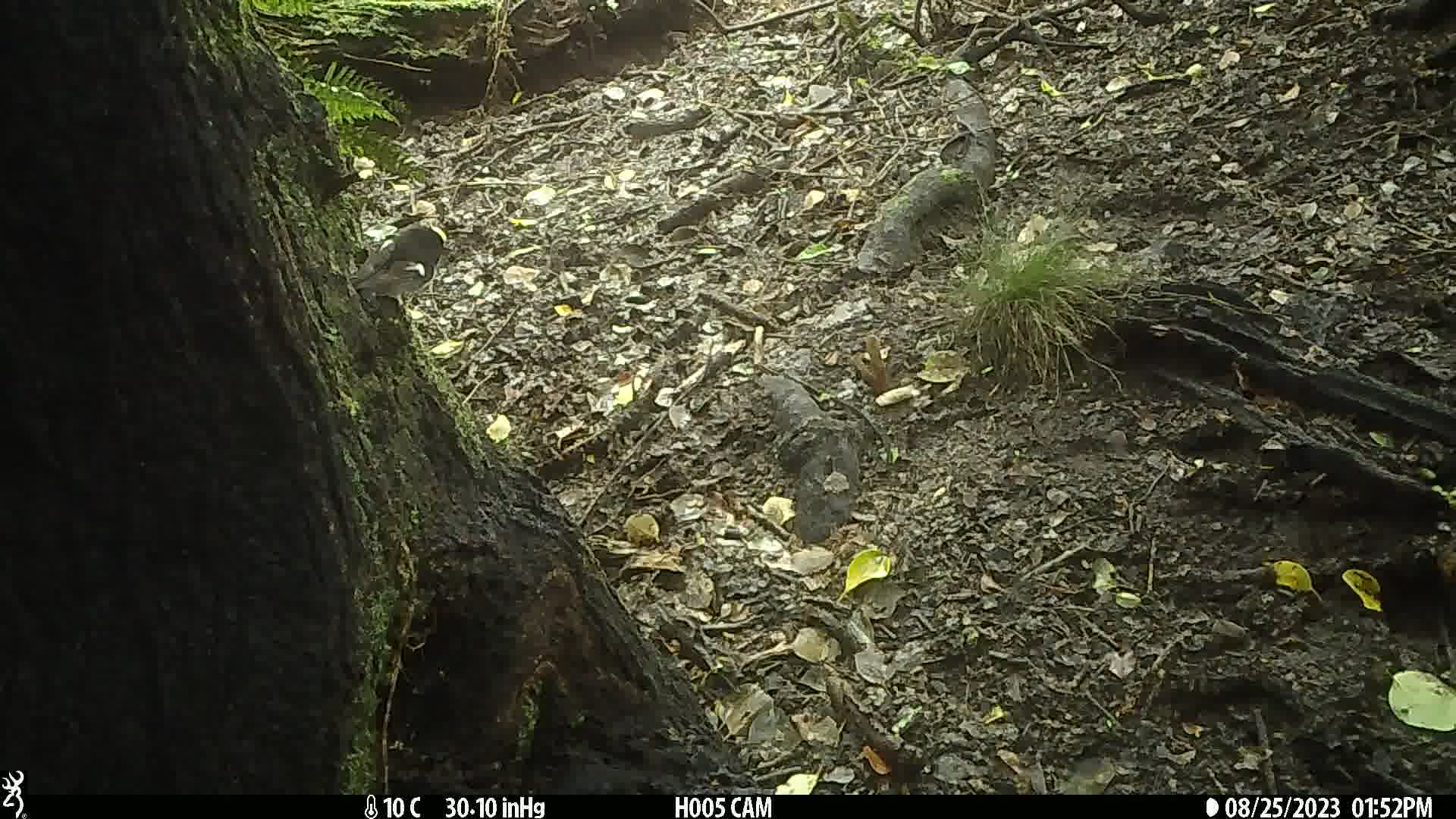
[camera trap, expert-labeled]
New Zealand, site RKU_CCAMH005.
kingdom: Animalia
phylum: Chordata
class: Aves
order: Passeriformes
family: Petroicidae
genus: Petroica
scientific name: Petroica macrocephala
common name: tomtit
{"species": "tomtit (Petroica macrocephala)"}